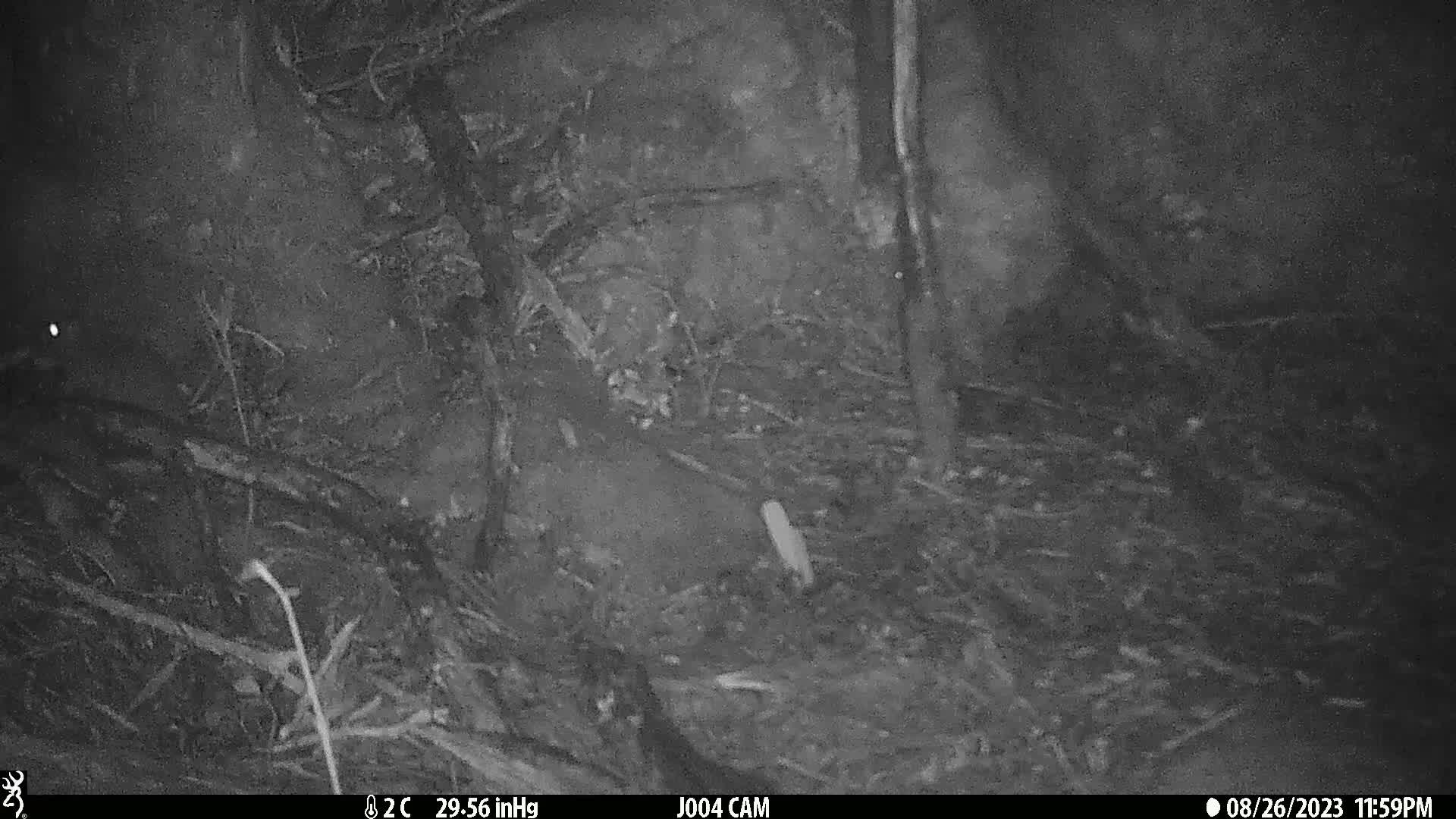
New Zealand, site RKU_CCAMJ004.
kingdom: Animalia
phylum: Chordata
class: Mammalia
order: Rodentia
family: Muridae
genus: Rattus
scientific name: Rattus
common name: rat